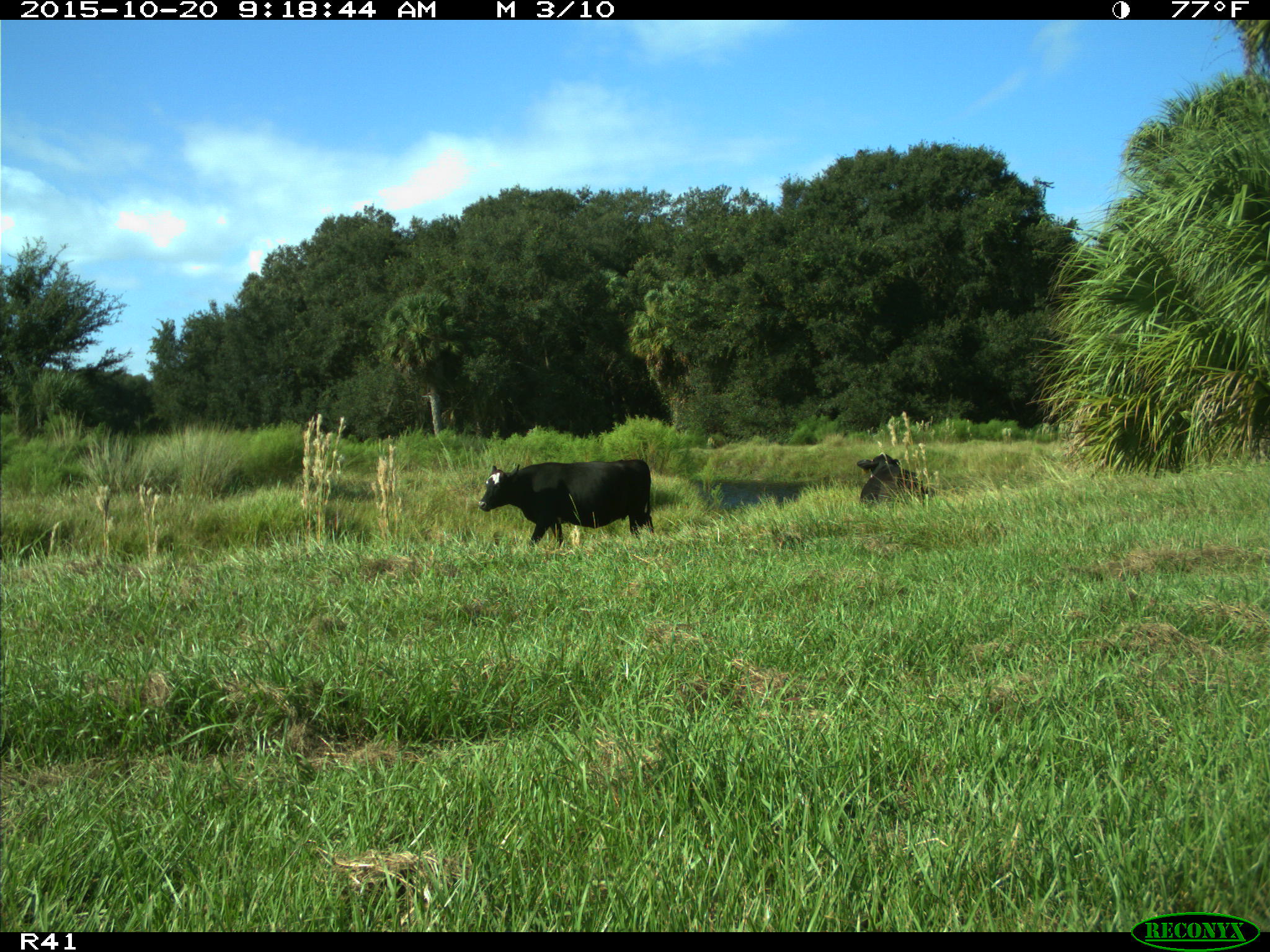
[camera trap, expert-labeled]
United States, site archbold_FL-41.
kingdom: Animalia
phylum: Chordata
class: Mammalia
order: Artiodactyla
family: Bovidae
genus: Bos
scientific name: Bos taurus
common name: domestic cow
Bos taurus (domestic cow).